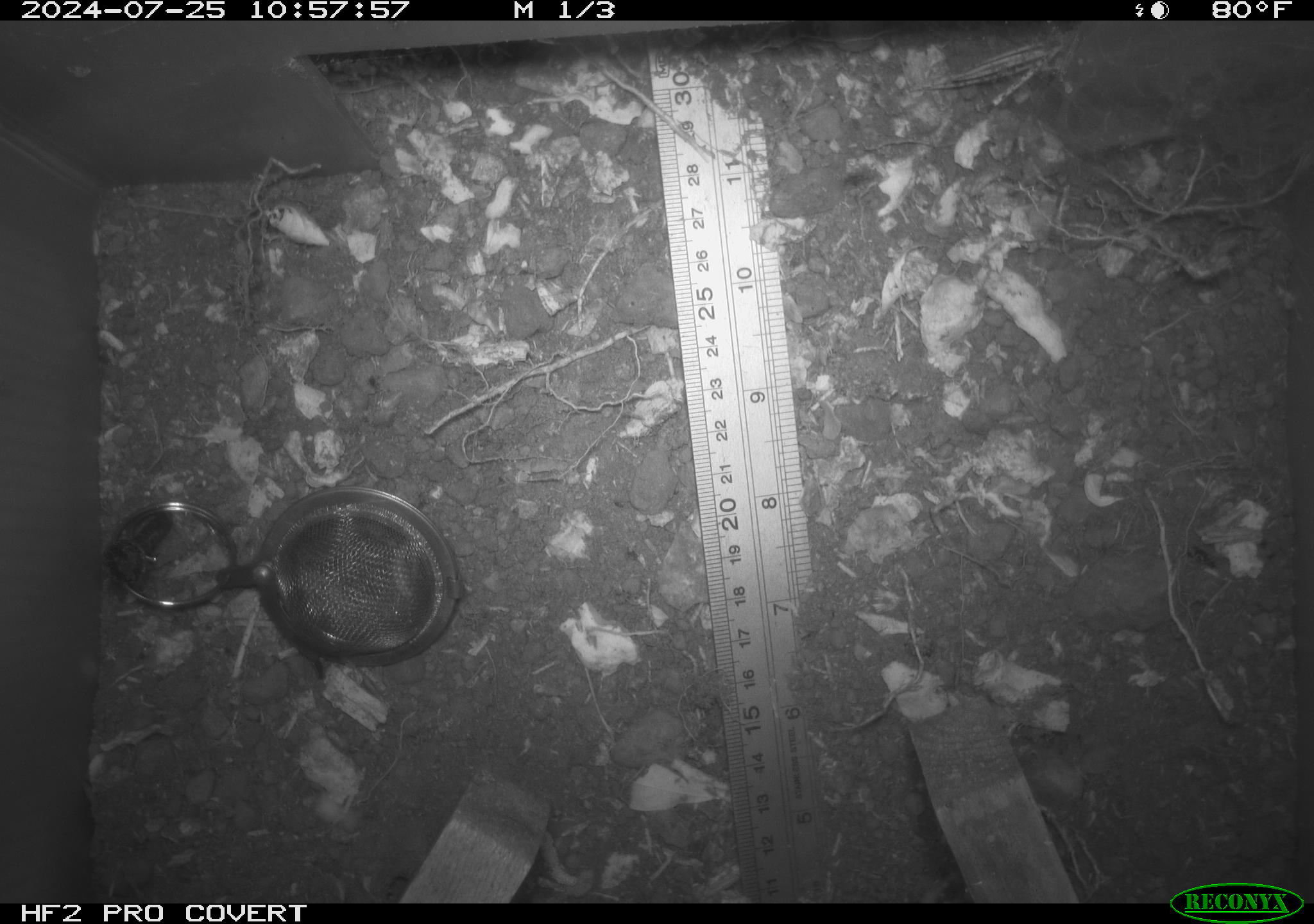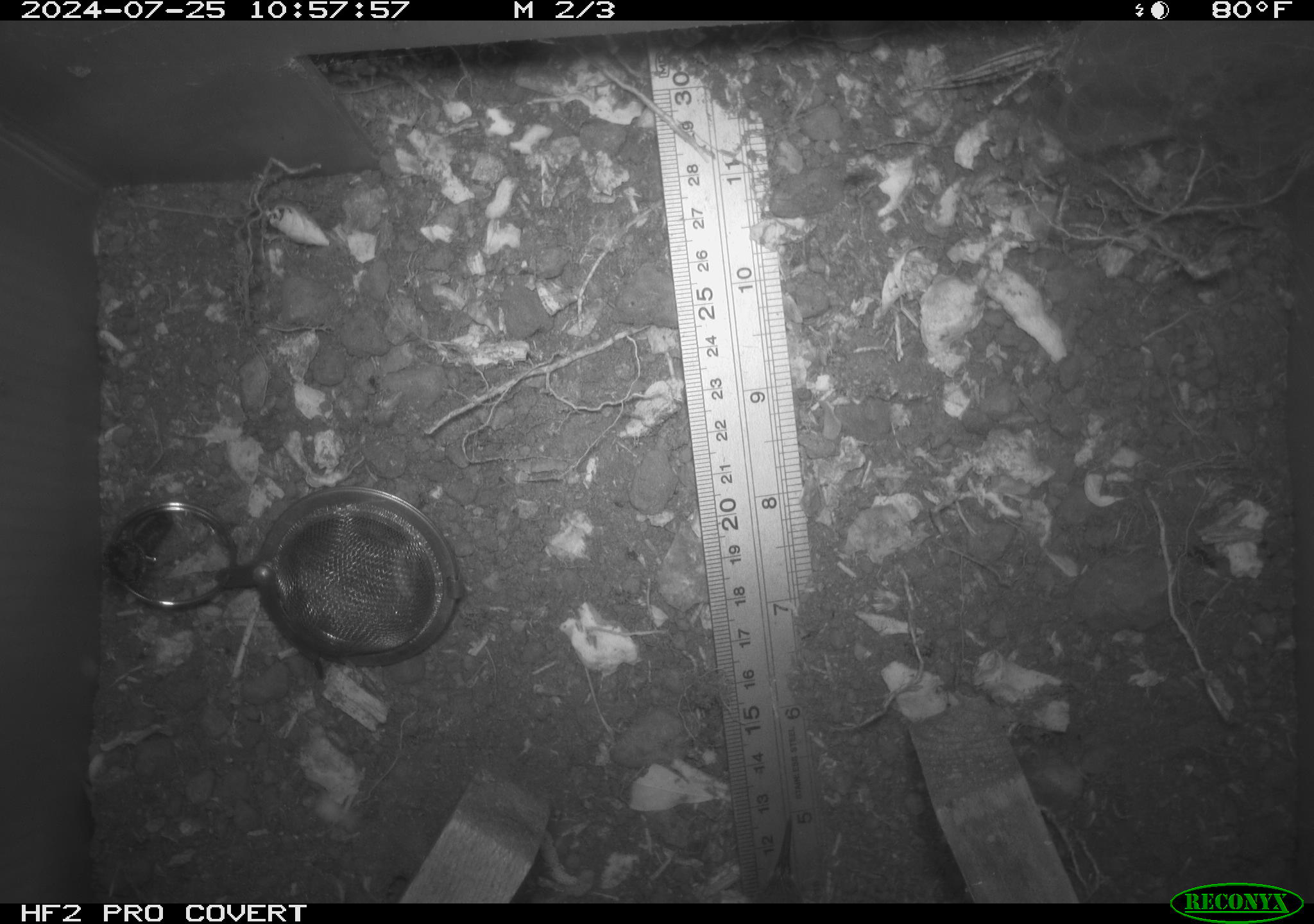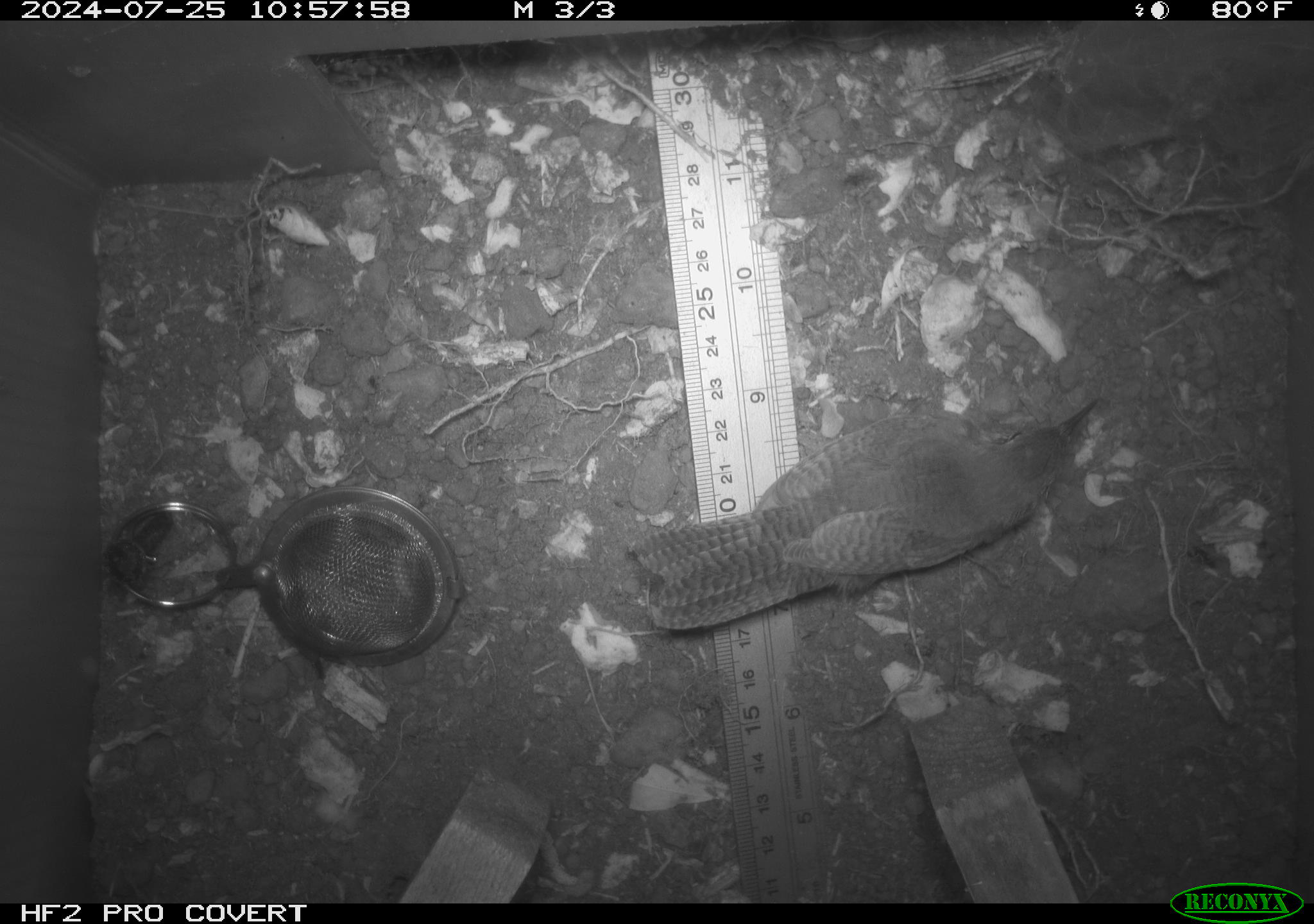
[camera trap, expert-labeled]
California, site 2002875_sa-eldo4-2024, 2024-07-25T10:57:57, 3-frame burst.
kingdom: Animalia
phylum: Chordata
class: Aves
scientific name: Aves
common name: bird